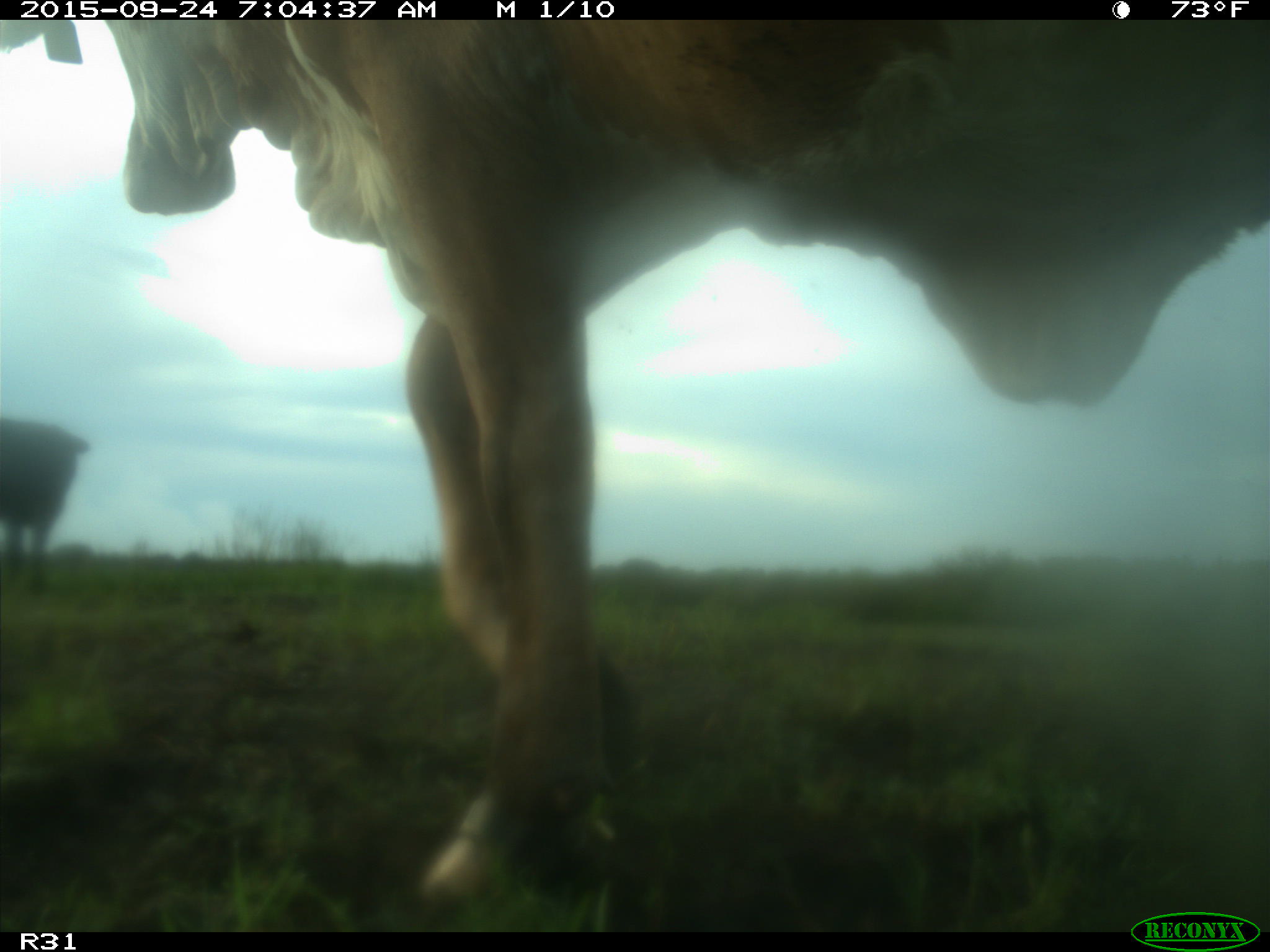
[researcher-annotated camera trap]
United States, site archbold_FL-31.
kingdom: Animalia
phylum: Chordata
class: Mammalia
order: Artiodactyla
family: Bovidae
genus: Bos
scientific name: Bos taurus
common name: domestic cow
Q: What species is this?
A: Bos taurus (domestic cow).